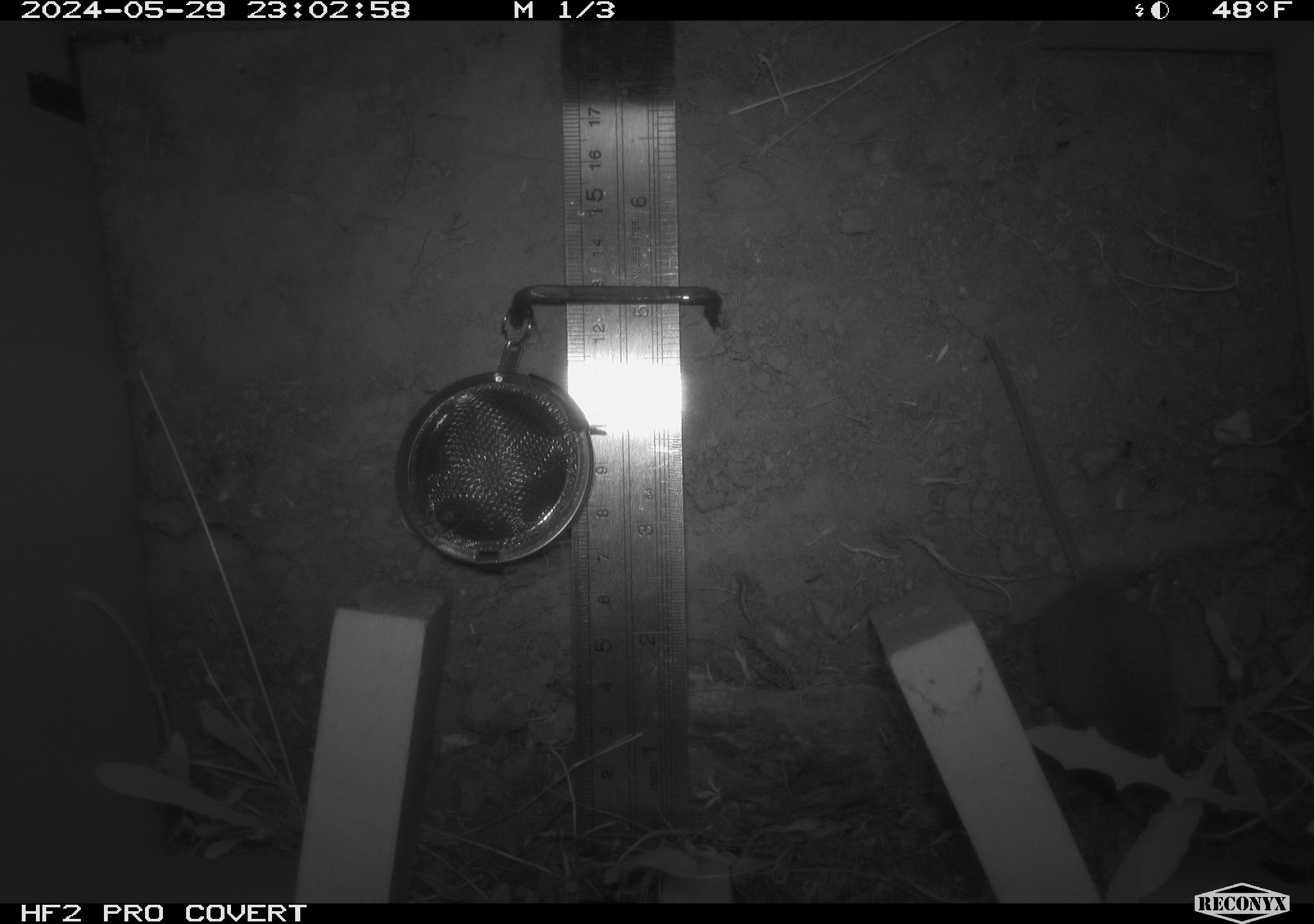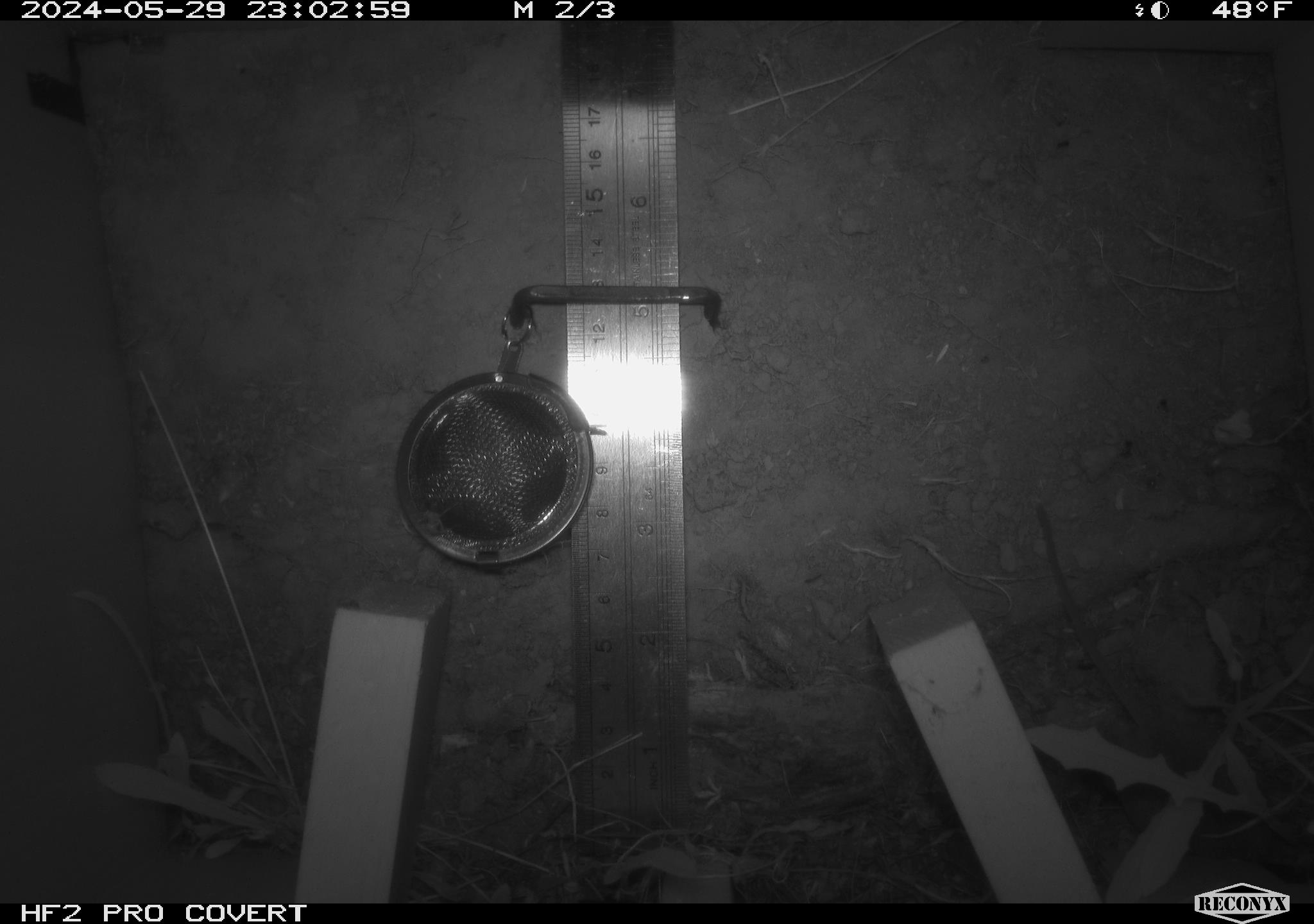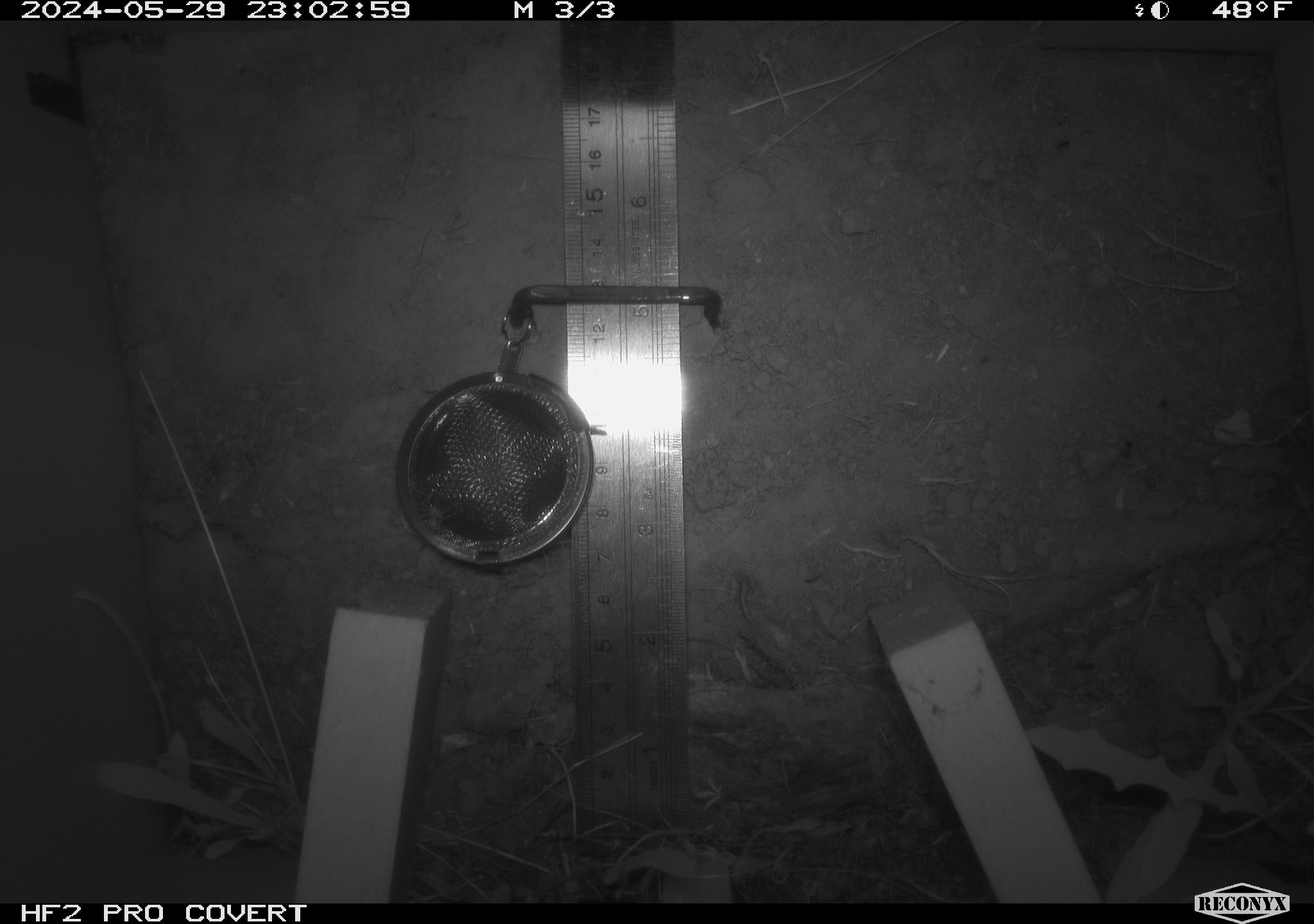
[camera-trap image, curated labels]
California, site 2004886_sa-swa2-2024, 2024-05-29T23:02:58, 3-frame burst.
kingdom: Animalia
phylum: Chordata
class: Mammalia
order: Rodentia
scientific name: Rodentia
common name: mouse species